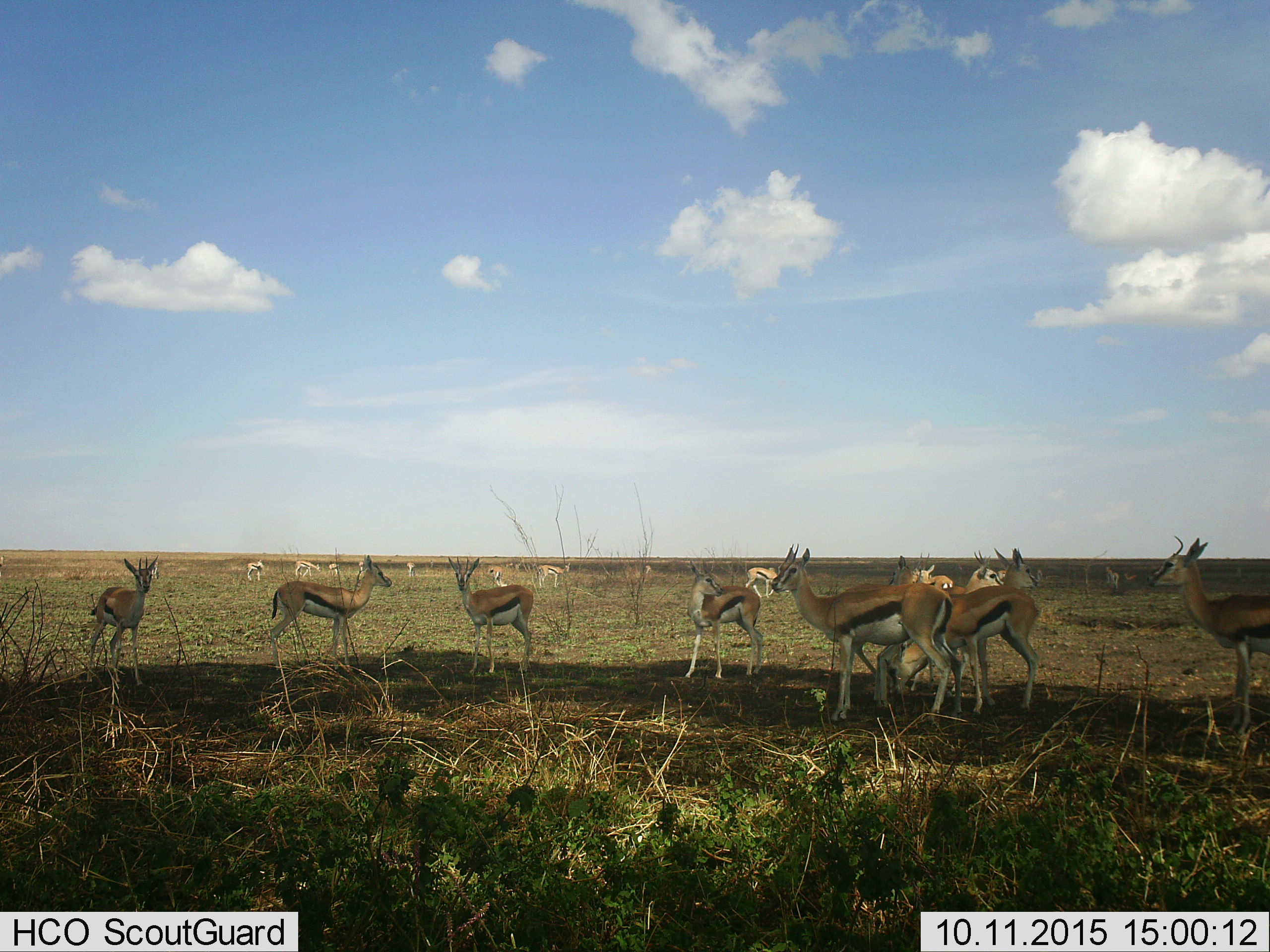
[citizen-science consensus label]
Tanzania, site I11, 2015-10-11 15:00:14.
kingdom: Animalia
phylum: Chordata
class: Mammalia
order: Artiodactyla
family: Bovidae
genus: Eudorcas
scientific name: Eudorcas thomsonii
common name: thomson's gazelle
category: gazellethomsons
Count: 11-50.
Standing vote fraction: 100%.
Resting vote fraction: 11%.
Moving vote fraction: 22%.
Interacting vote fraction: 11%.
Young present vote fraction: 44%.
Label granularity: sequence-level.